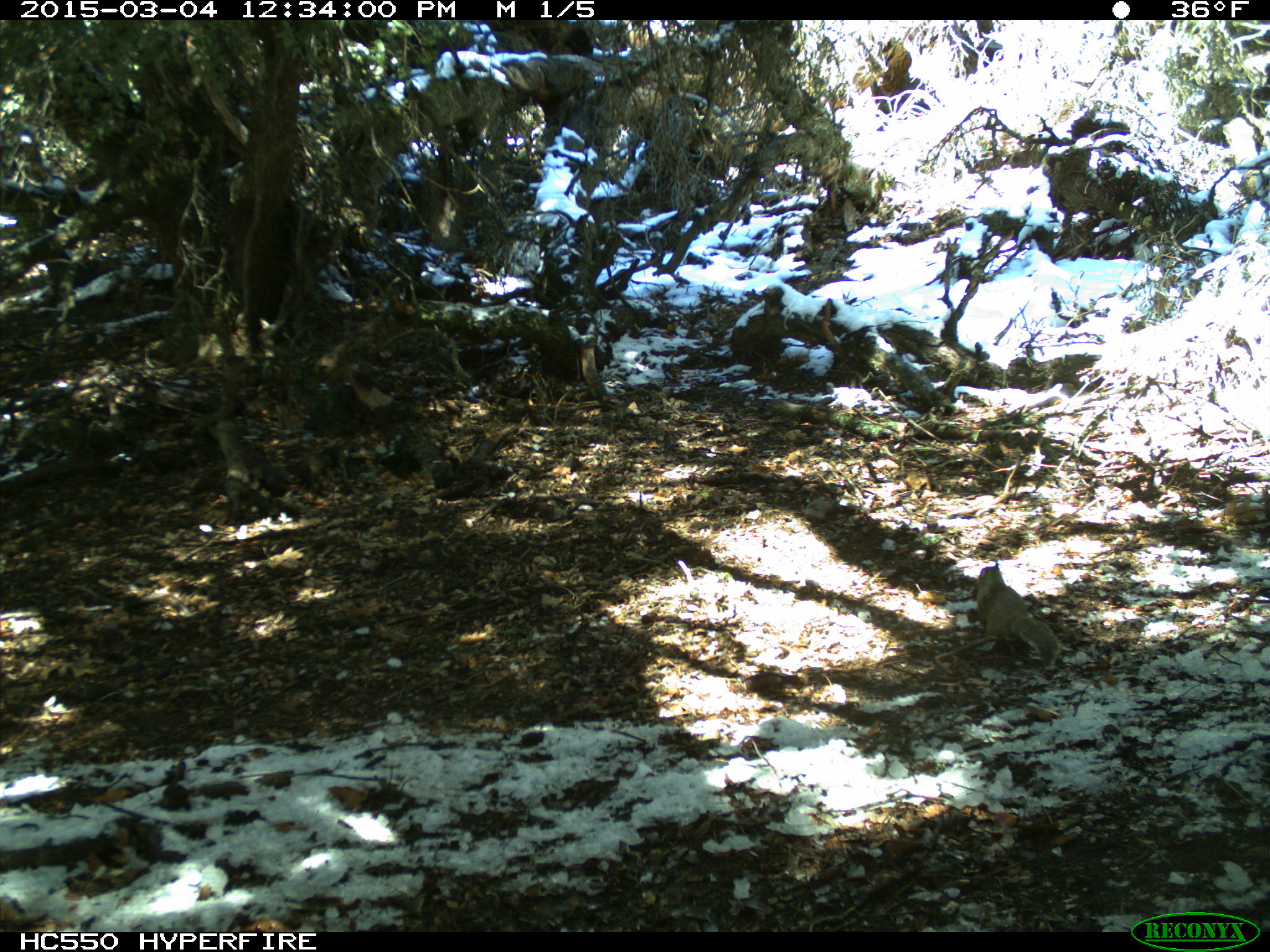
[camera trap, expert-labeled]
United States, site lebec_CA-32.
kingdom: Animalia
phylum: Chordata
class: Mammalia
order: Rodentia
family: Sciuridae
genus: Otospermophilus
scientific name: Otospermophilus beecheyi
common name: california ground squirrel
Otospermophilus beecheyi (california ground squirrel).